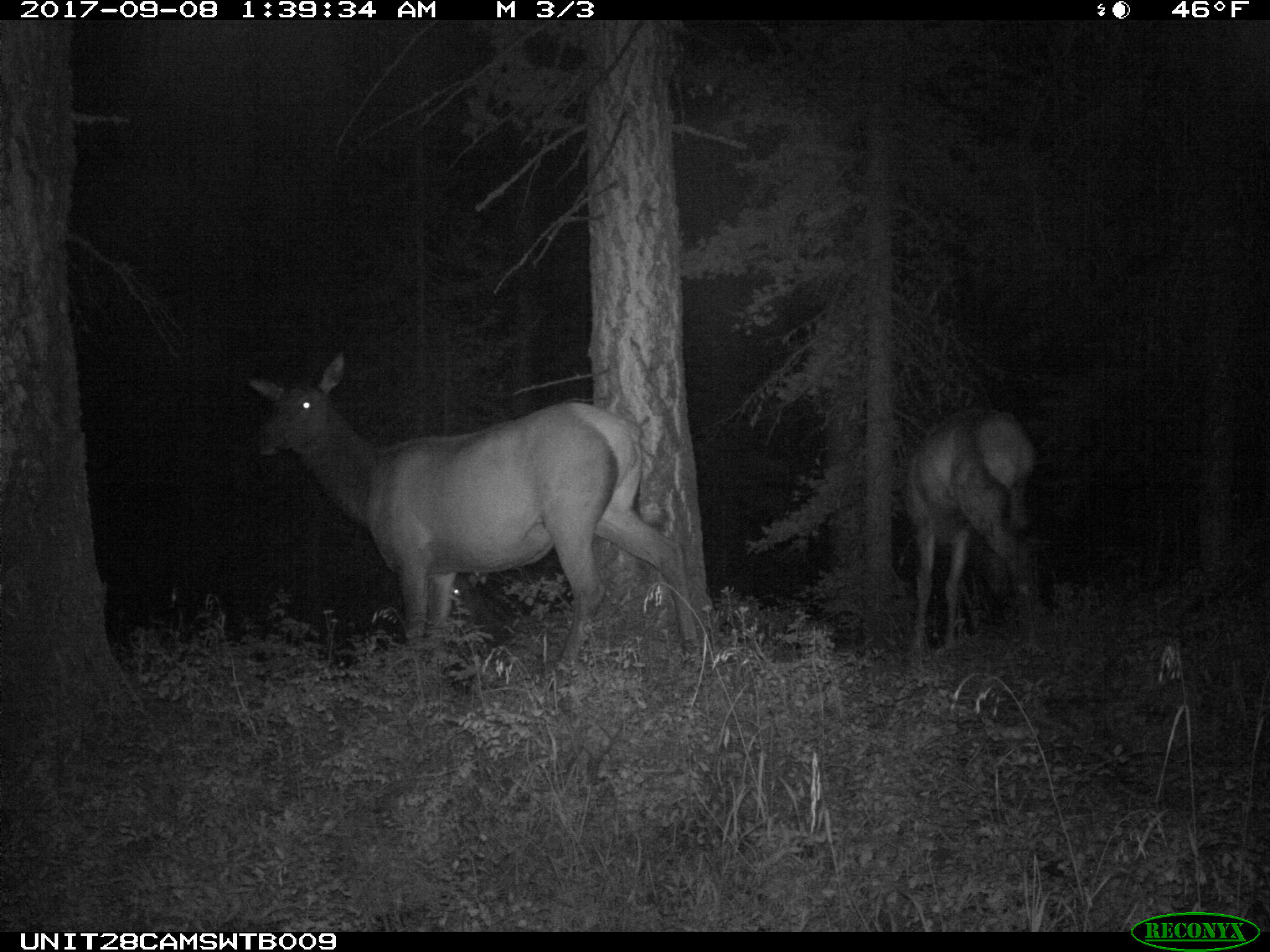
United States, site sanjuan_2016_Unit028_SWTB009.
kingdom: Animalia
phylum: Chordata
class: Mammalia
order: Artiodactyla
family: Cervidae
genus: Cervus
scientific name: Cervus elaphus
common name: red deer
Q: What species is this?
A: Cervus elaphus (red deer).